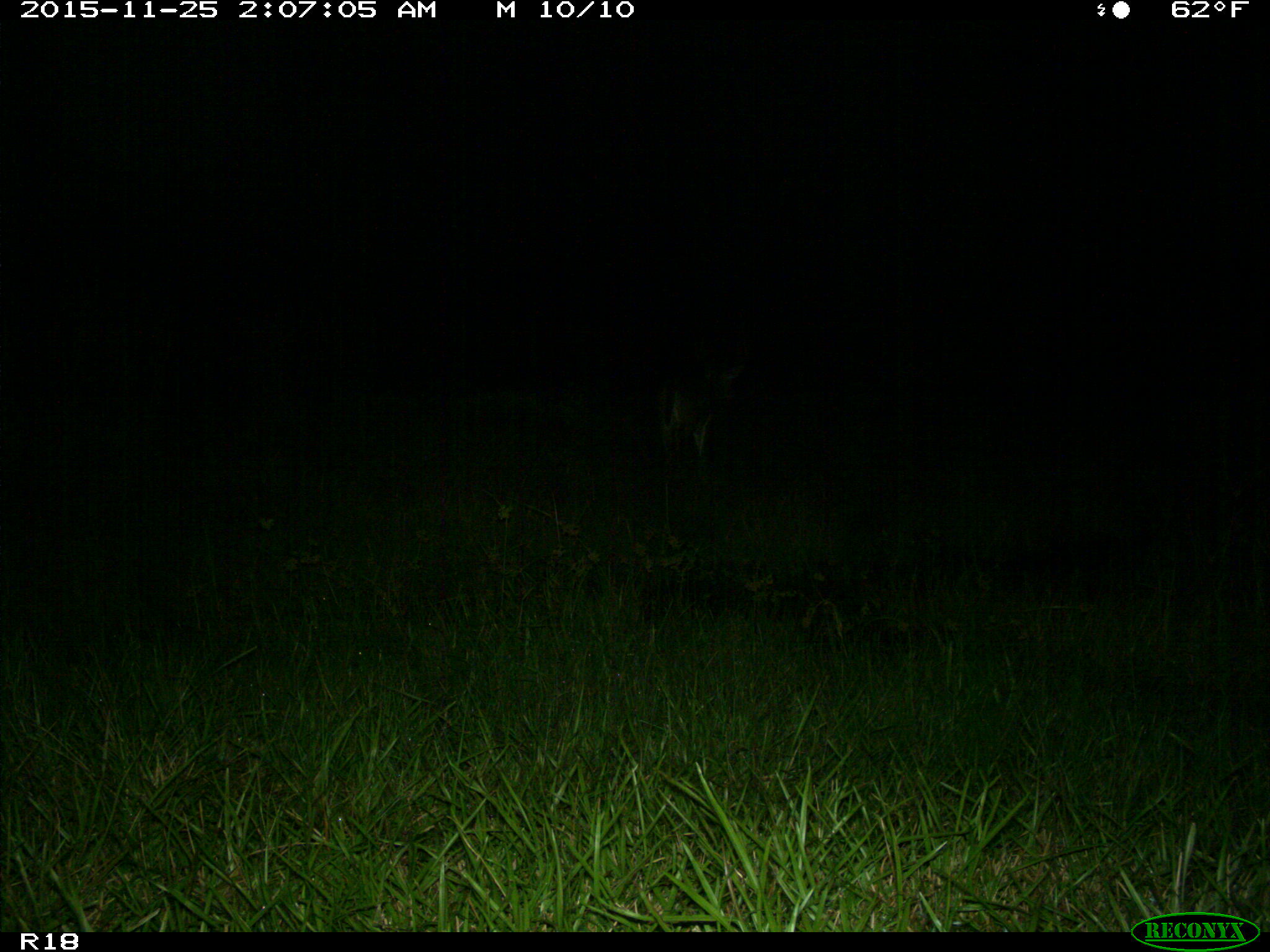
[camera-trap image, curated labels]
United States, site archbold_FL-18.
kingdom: Animalia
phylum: Chordata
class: Mammalia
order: Artiodactyla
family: Cervidae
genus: Odocoileus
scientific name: Odocoileus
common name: deer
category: unidentified deer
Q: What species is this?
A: Unidentified deer (deer) (Odocoileus).